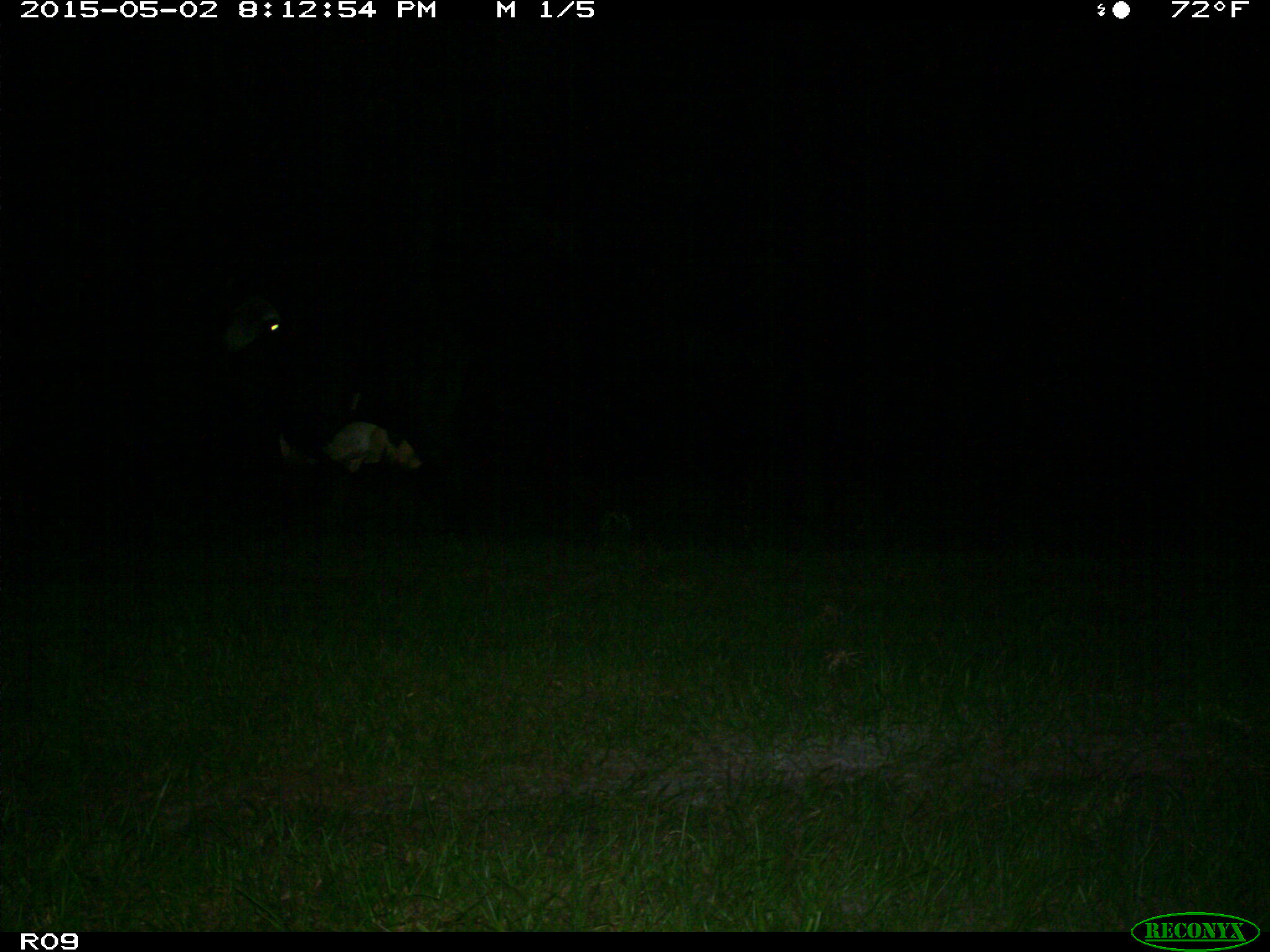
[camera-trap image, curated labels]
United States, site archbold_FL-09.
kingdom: Animalia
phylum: Chordata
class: Mammalia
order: Artiodactyla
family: Bovidae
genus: Bos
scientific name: Bos taurus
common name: domestic cow